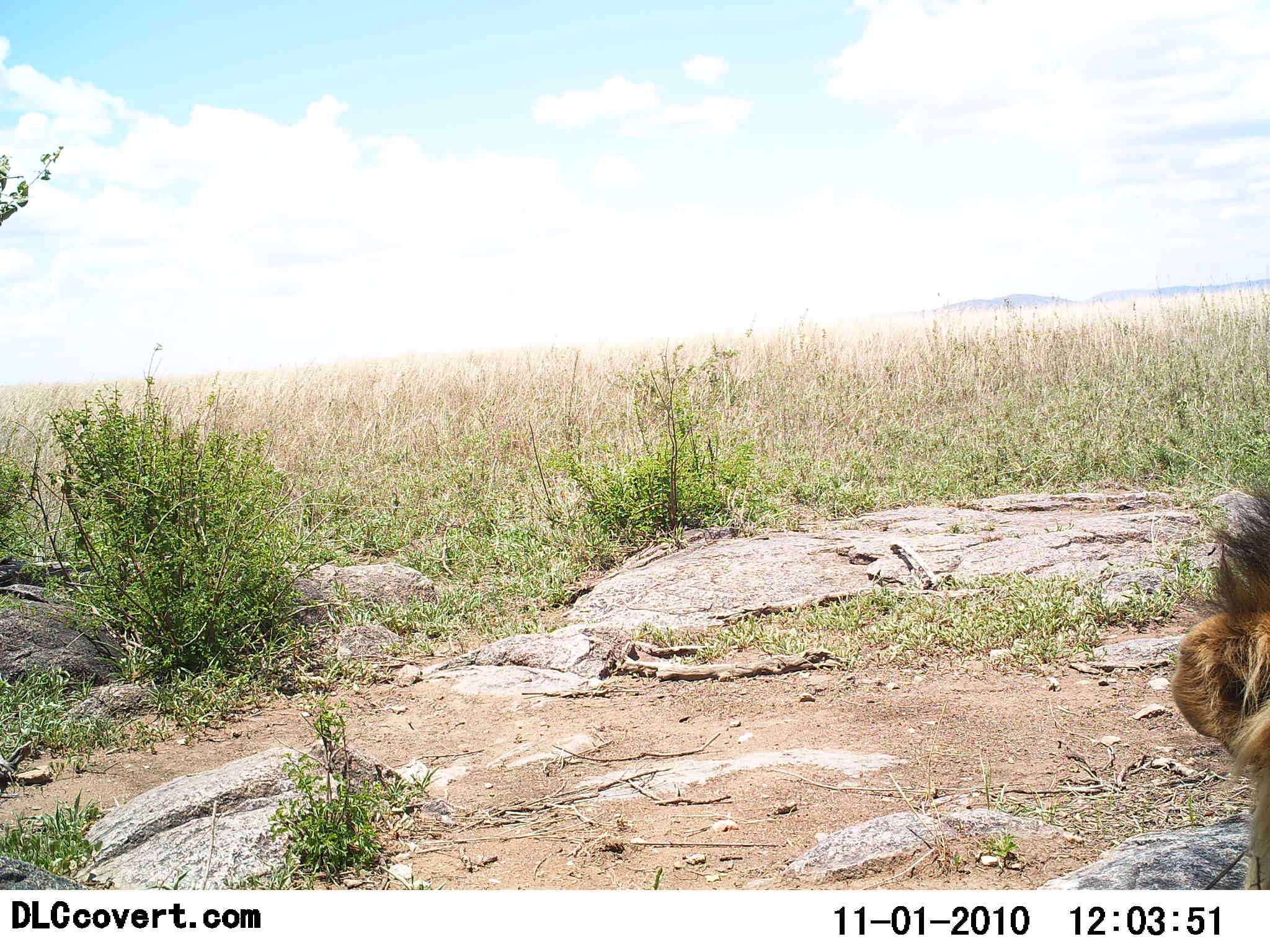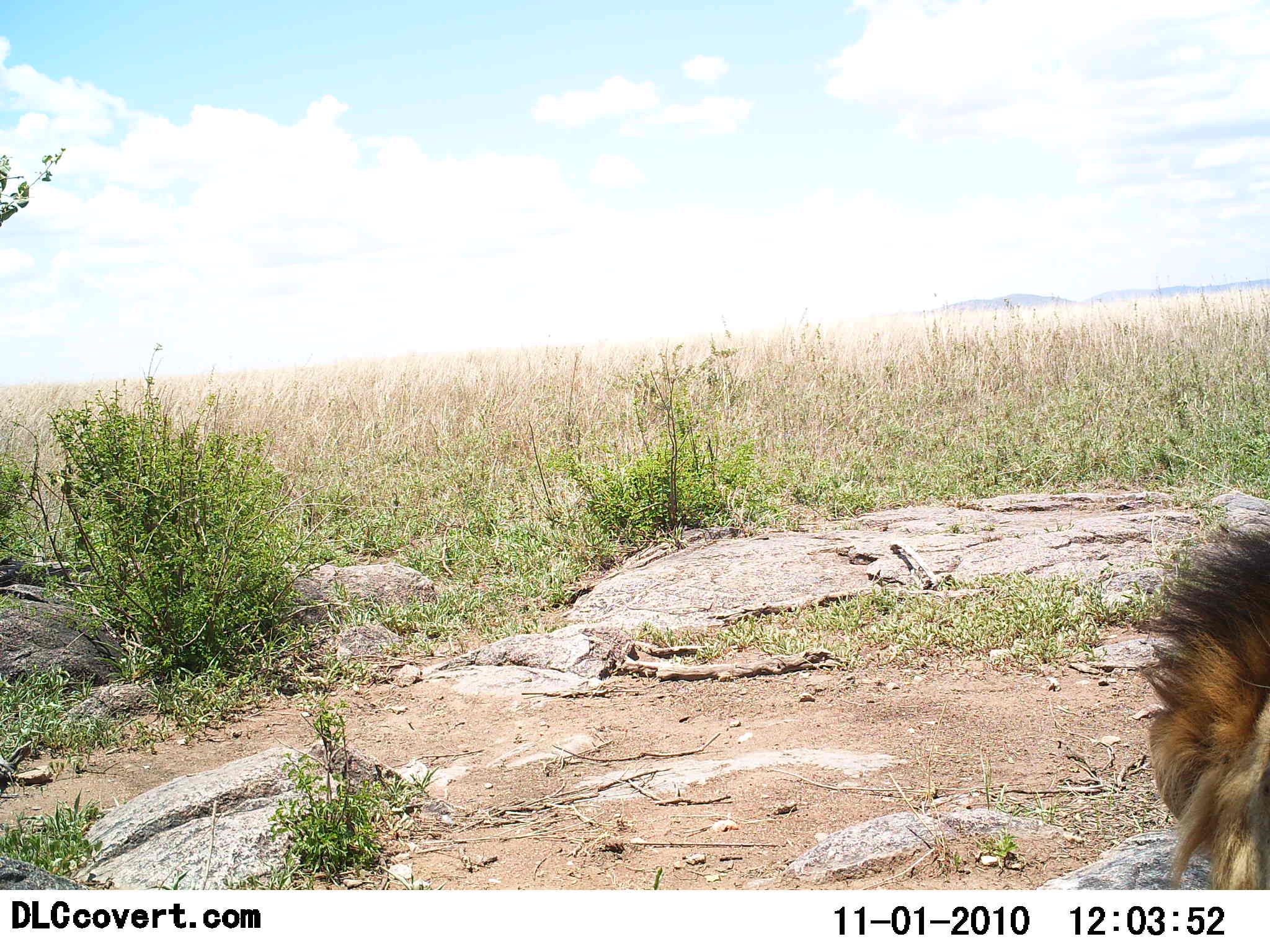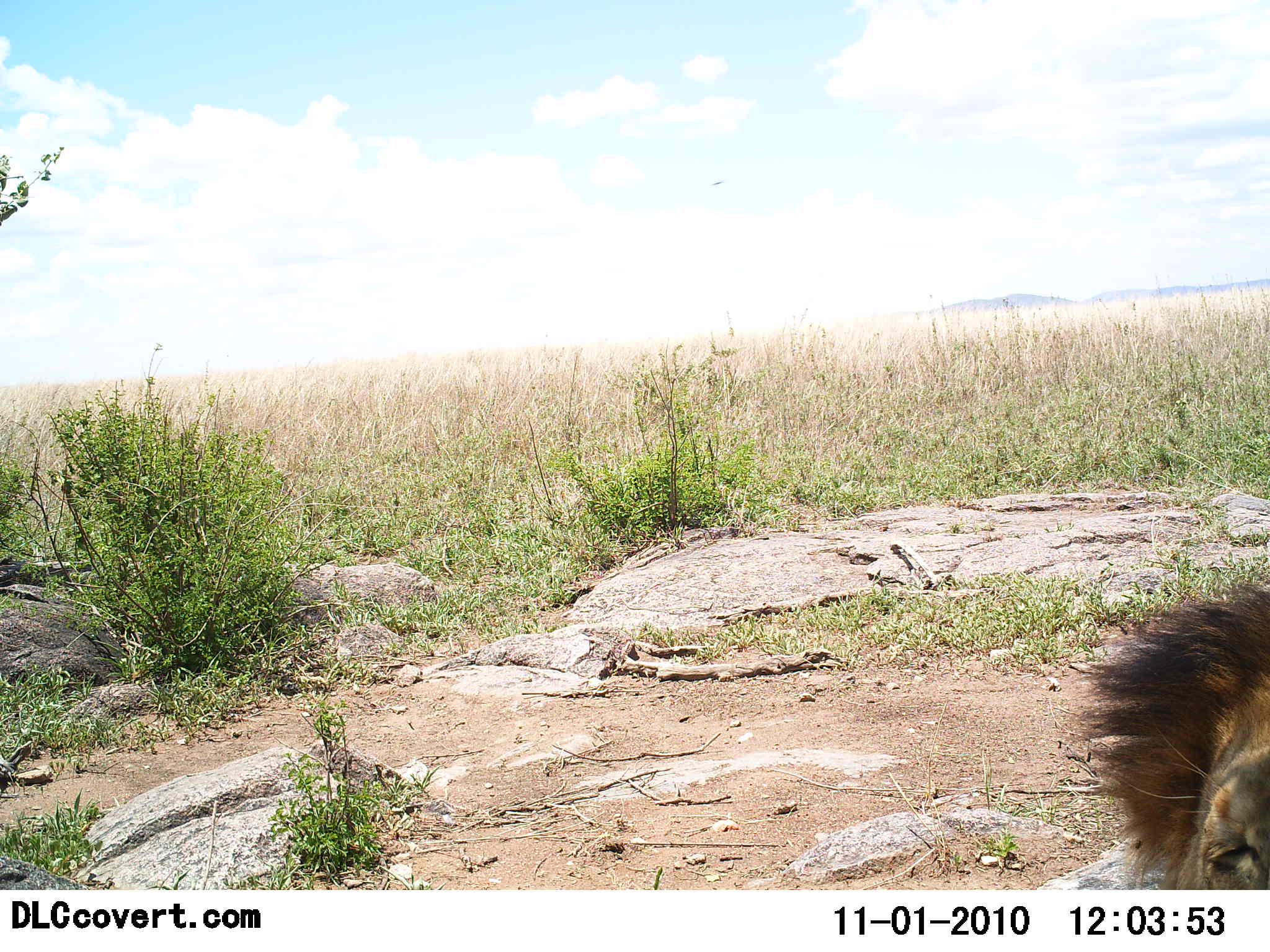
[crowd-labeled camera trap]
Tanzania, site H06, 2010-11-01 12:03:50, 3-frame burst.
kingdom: Animalia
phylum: Chordata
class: Mammalia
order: Carnivora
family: Felidae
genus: Panthera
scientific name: Panthera leo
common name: lion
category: lionmale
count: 1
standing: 14%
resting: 68%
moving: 23%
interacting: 0%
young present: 0%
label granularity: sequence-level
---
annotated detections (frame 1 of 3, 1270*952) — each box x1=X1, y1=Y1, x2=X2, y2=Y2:
animal: x1=1172, y1=487, x2=1270, y2=889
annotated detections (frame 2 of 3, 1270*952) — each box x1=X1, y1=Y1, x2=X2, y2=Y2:
animal: x1=1150, y1=514, x2=1270, y2=889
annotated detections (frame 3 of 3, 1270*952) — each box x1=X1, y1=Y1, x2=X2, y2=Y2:
animal: x1=1082, y1=581, x2=1270, y2=889